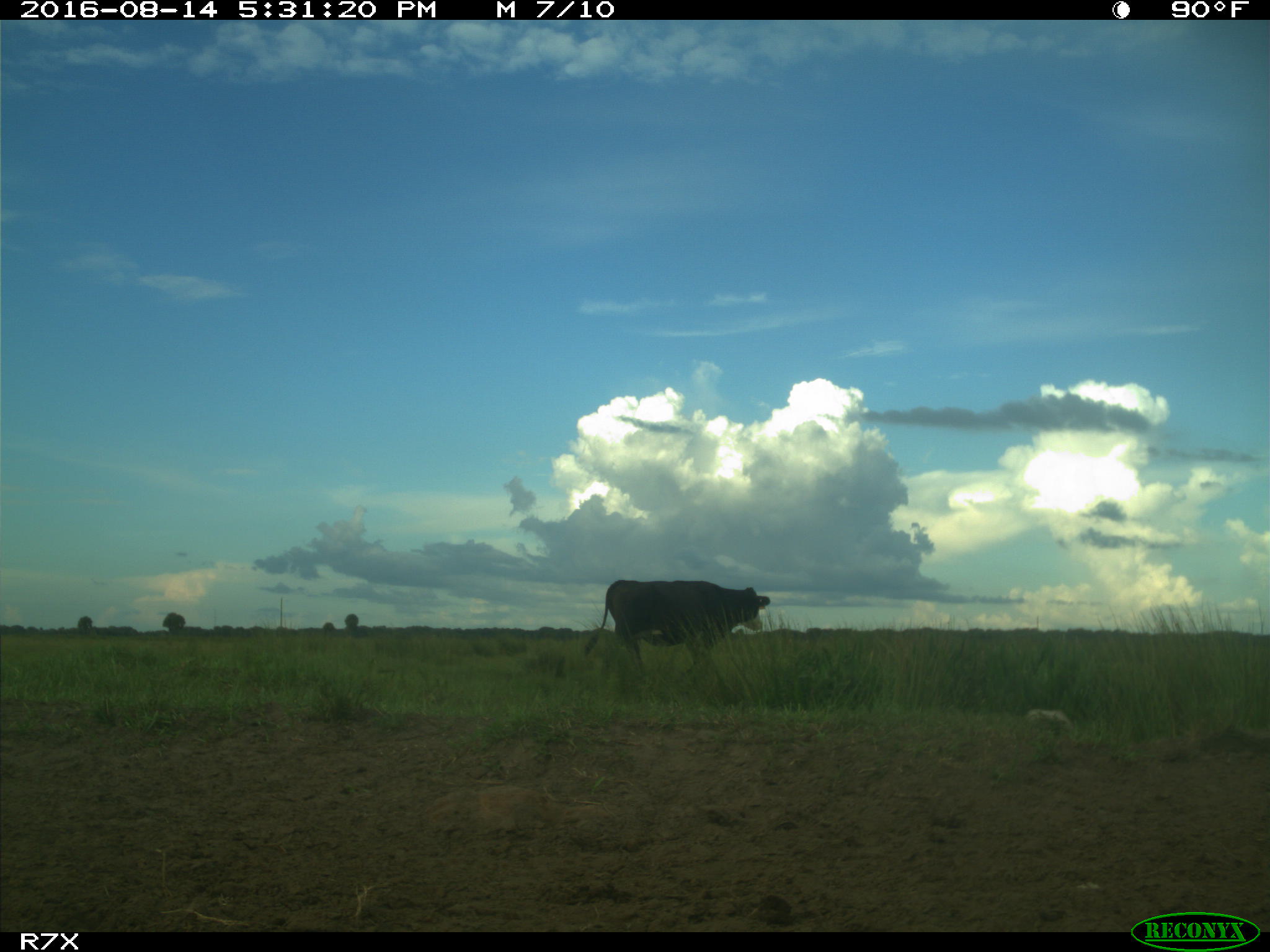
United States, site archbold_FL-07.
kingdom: Animalia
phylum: Chordata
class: Mammalia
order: Artiodactyla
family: Bovidae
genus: Bos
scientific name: Bos taurus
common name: domestic cow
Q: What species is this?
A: Bos taurus (domestic cow).